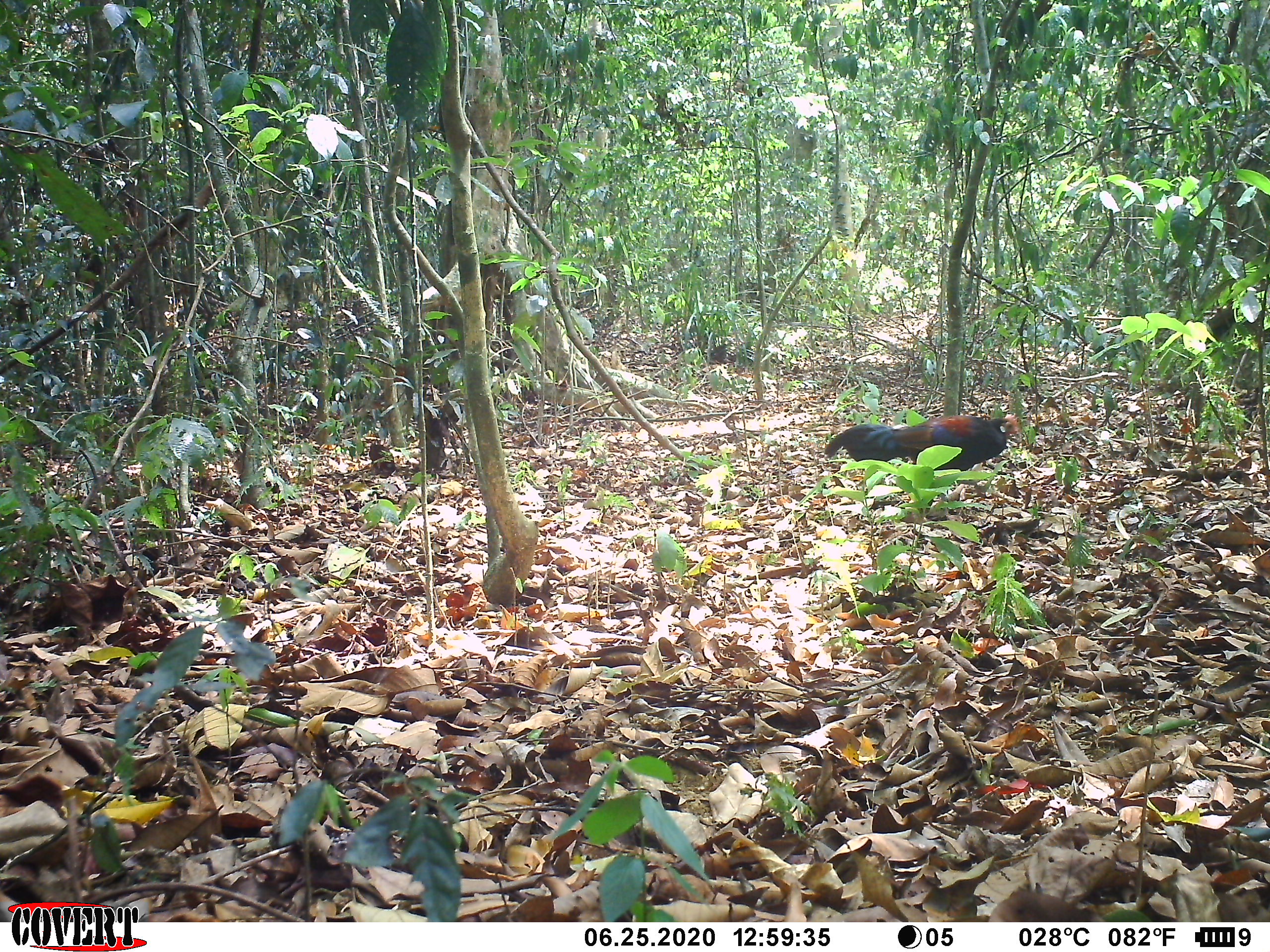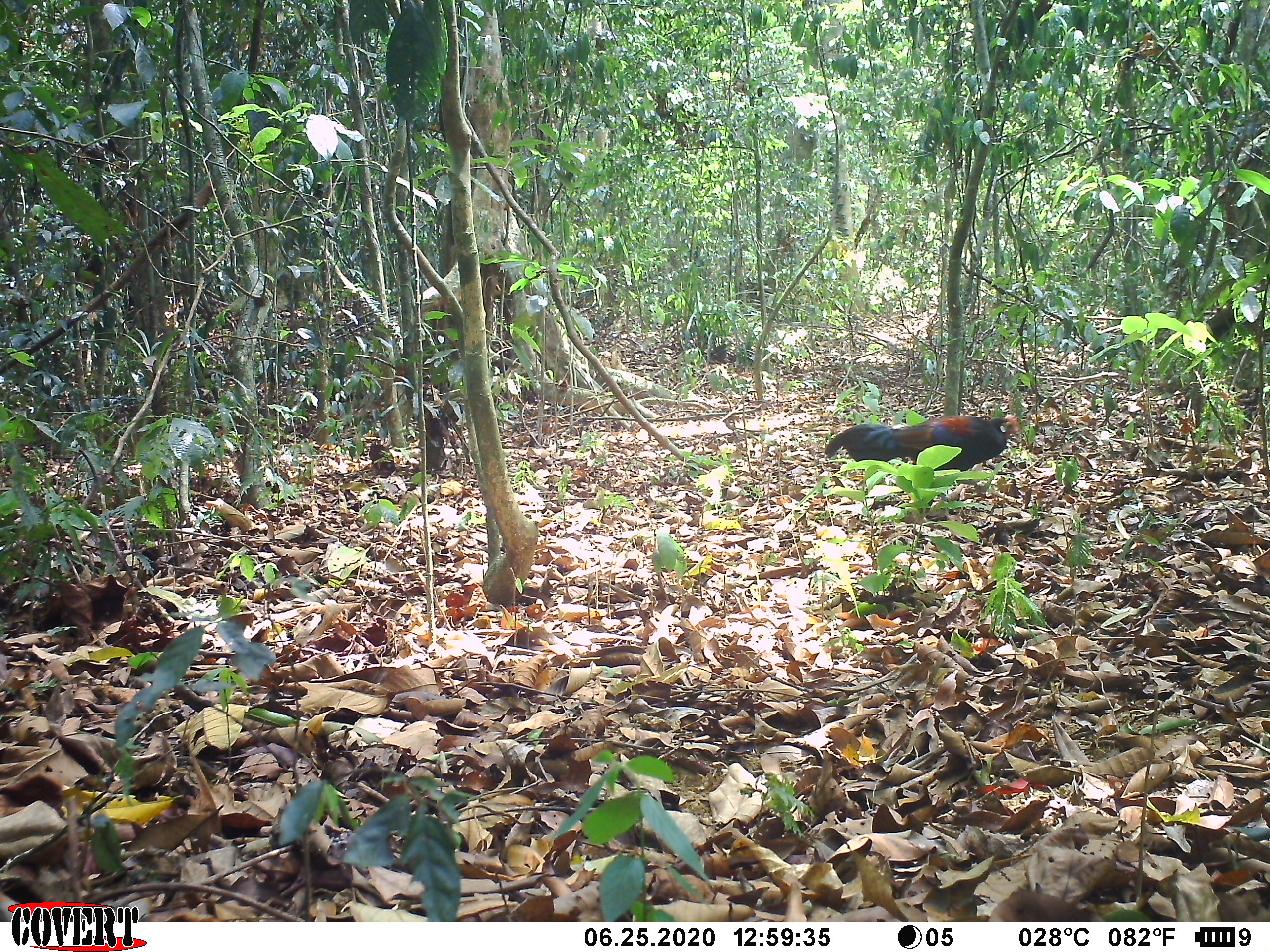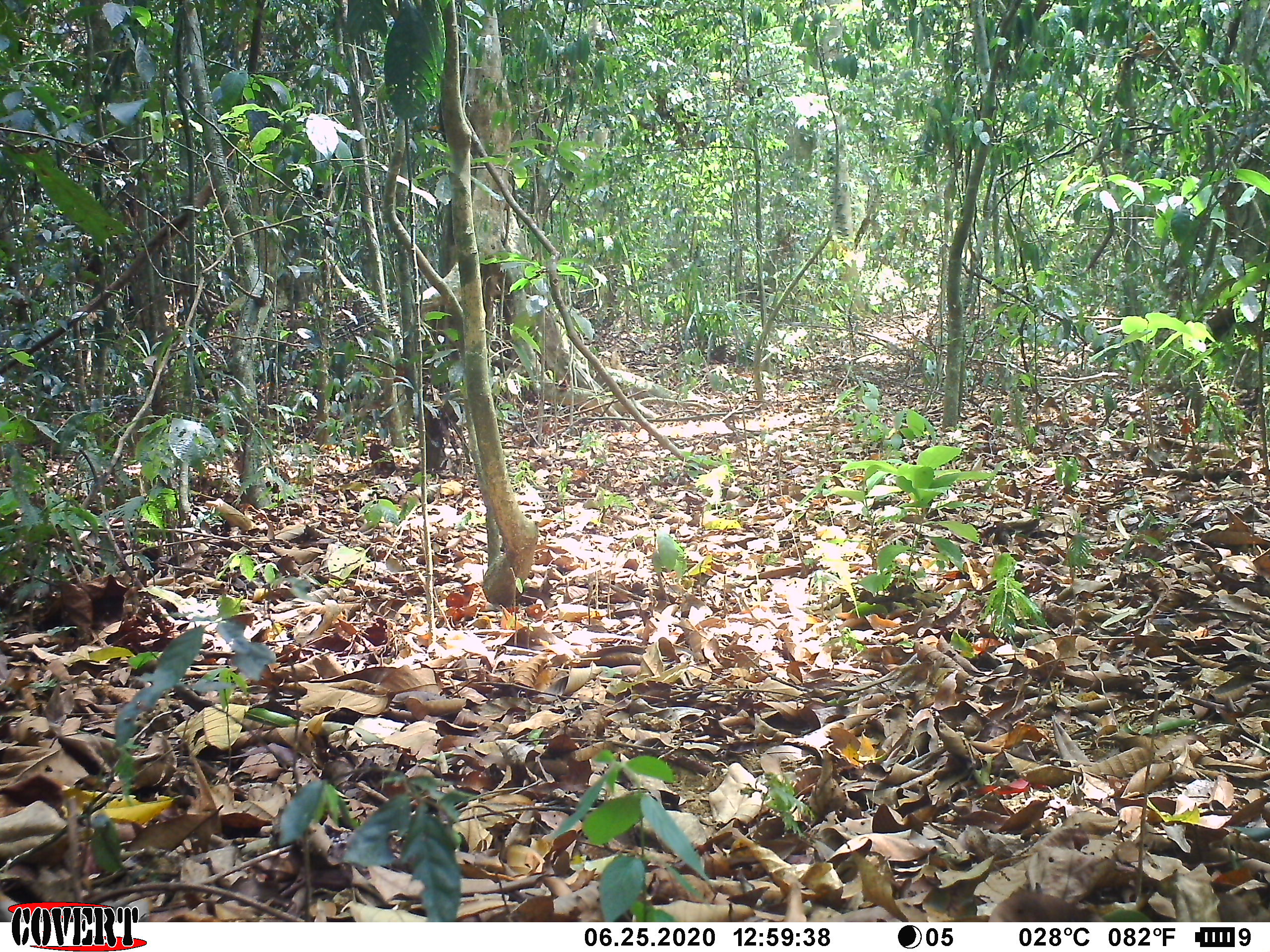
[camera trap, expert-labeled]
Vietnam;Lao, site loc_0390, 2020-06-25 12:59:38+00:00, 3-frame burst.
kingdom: Animalia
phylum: Chordata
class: Aves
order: Galliformes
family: Phasianidae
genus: Gallus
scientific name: Gallus gallus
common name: red junglefowl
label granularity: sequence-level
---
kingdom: Animalia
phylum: Chordata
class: Aves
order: Galliformes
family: Phasianidae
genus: Lophura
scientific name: Lophura nycthemera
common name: silver pheasant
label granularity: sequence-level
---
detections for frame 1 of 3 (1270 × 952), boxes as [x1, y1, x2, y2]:
red junglefowl: [824, 413, 1023, 509]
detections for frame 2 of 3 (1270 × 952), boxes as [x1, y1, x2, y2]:
silver pheasant: [823, 413, 1022, 514]